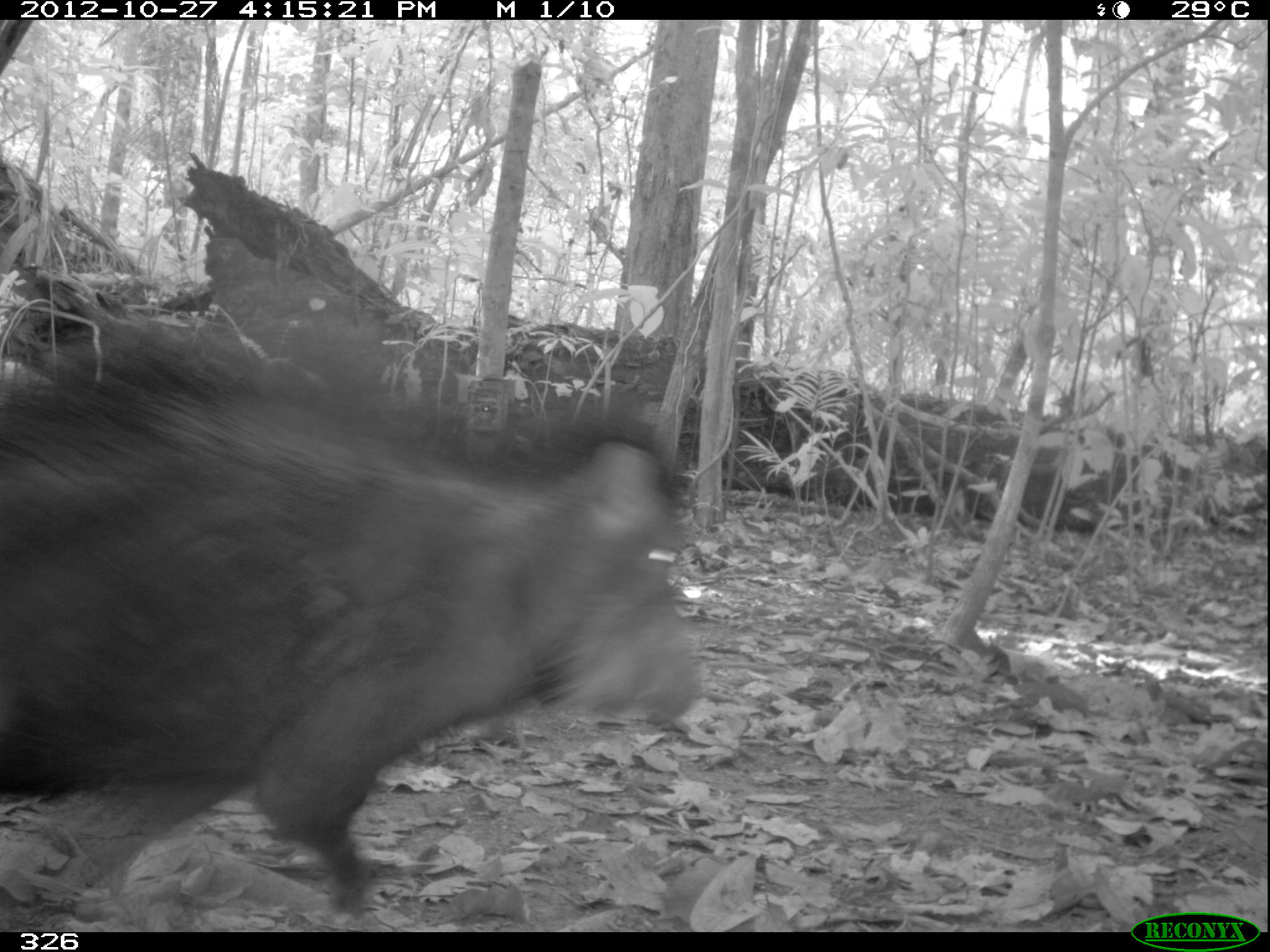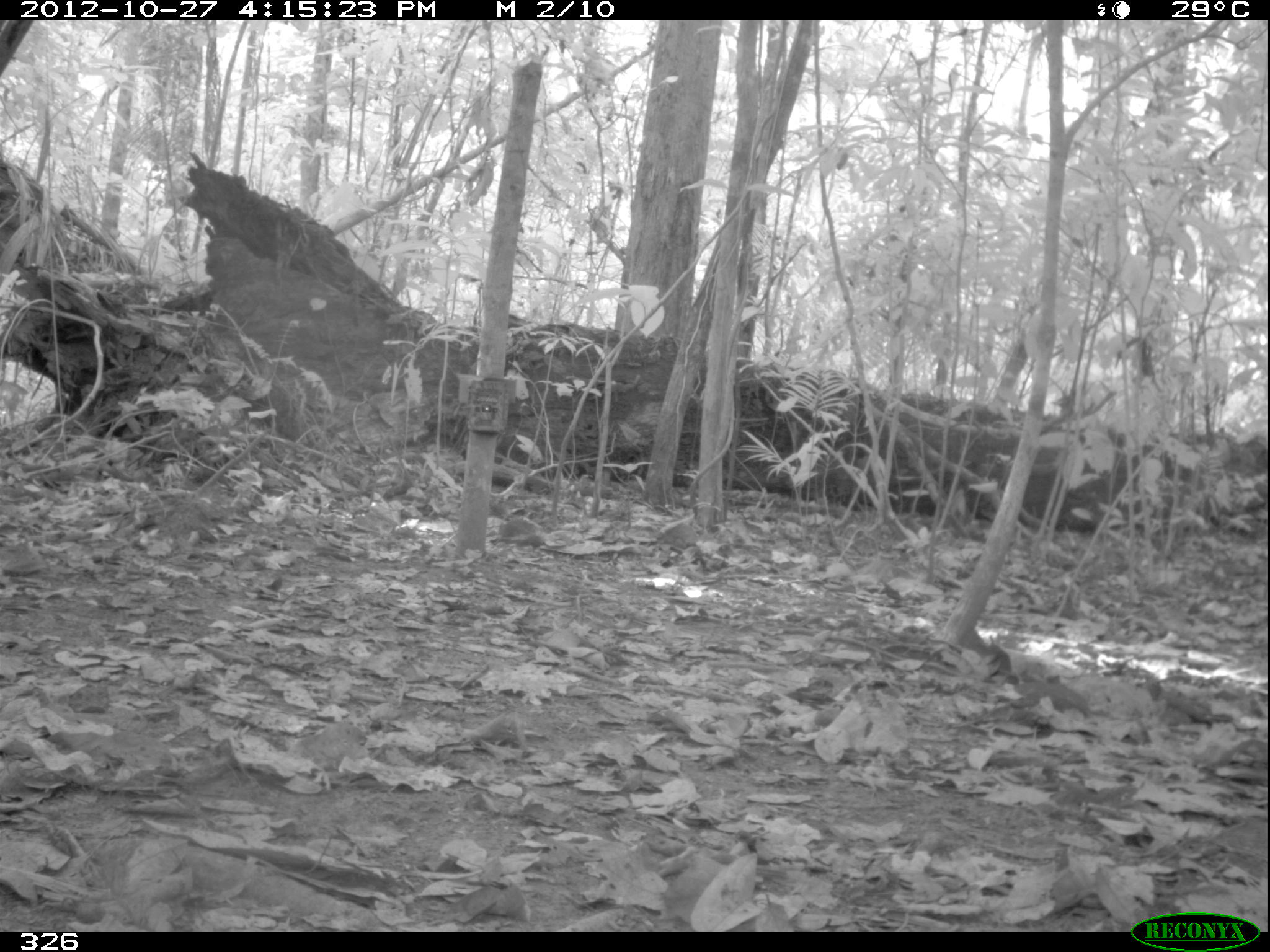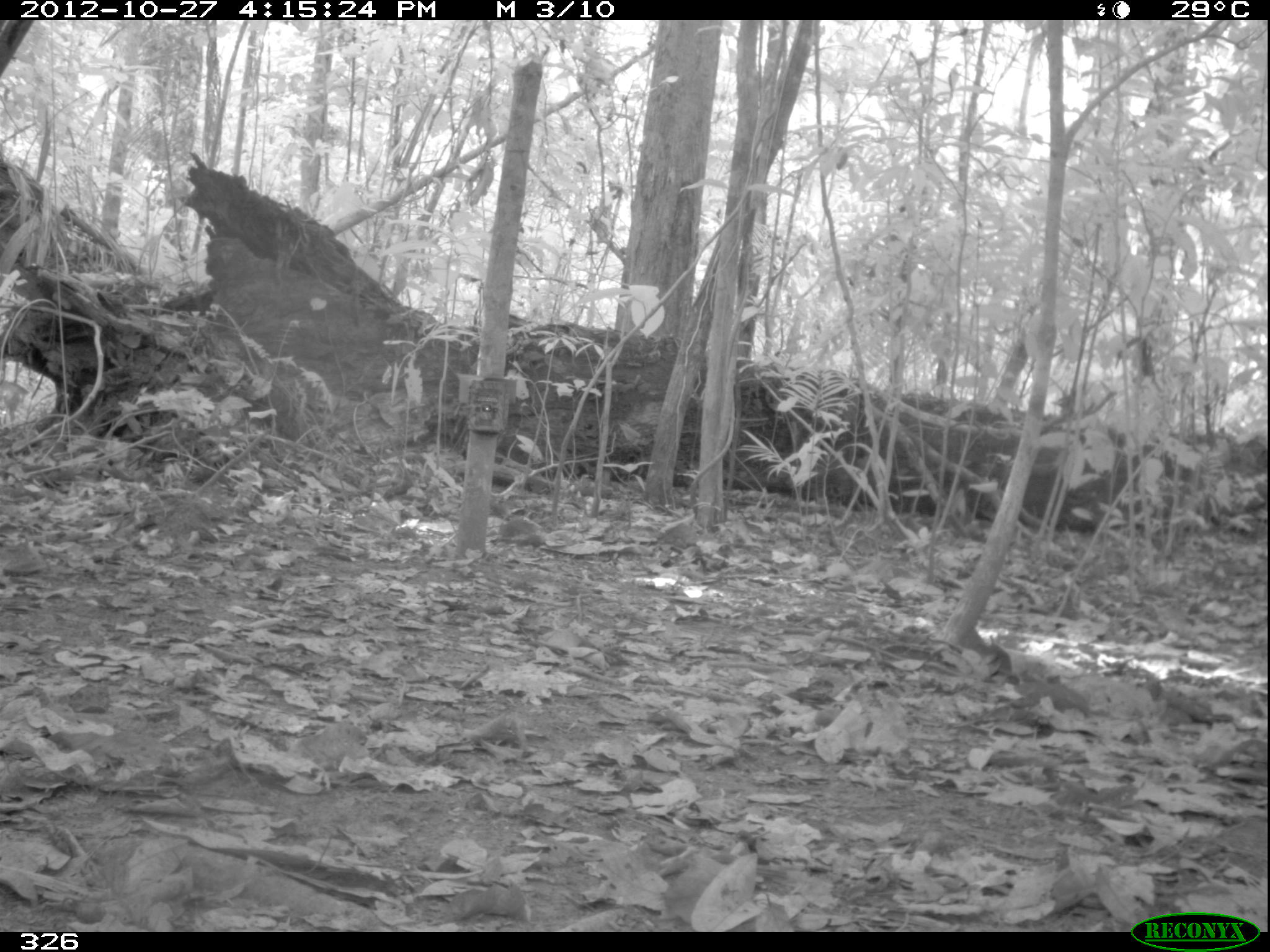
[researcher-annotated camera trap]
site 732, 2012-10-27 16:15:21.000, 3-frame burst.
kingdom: Animalia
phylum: Chordata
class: Mammalia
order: Artiodactyla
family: Tayassuidae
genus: Tayassu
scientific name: Tayassu pecari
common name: white-lipped peccary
Tayassu pecari (white-lipped peccary).